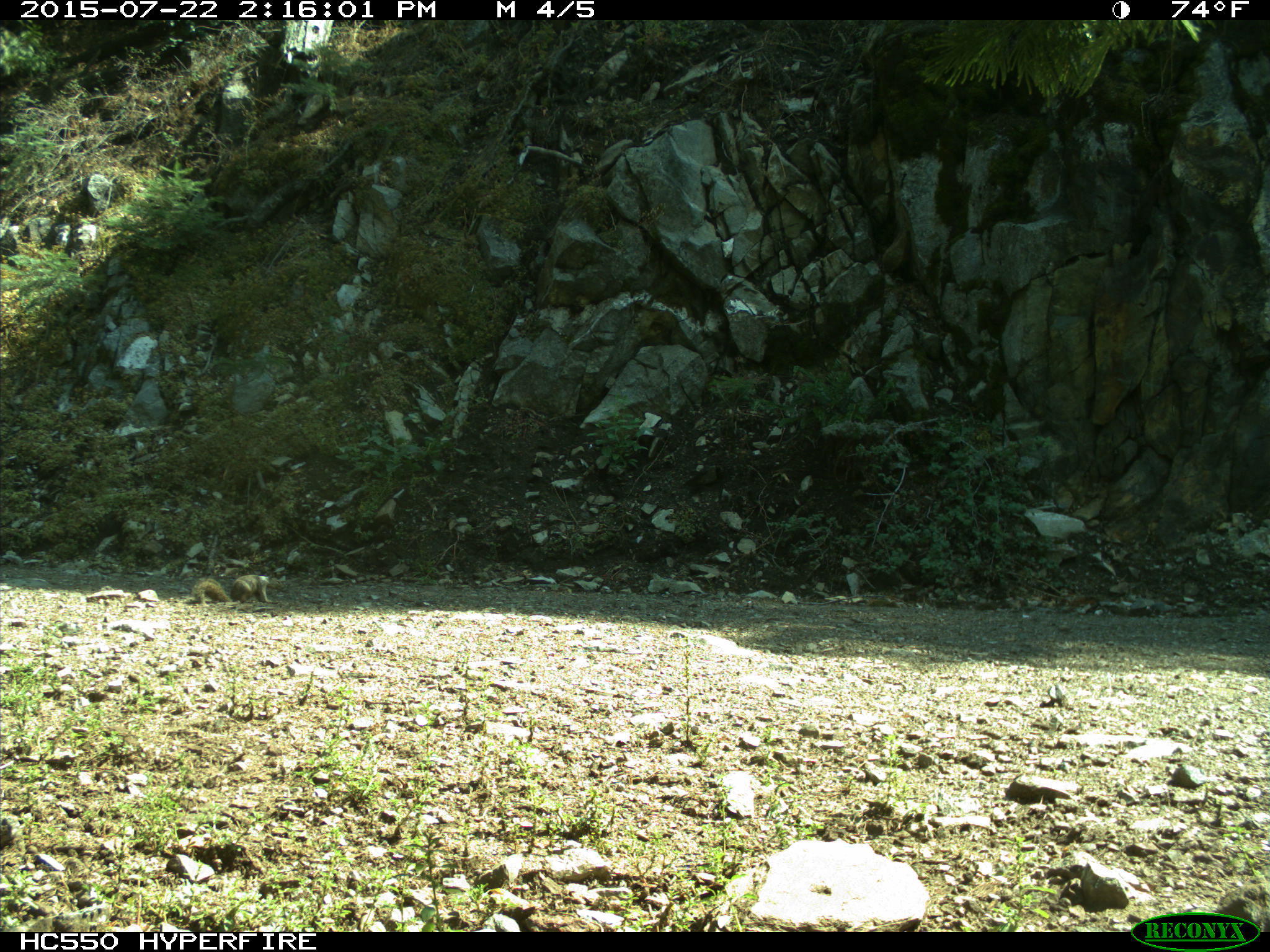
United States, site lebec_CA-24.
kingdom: Animalia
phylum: Chordata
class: Mammalia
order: Rodentia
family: Sciuridae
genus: Otospermophilus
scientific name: Otospermophilus beecheyi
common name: california ground squirrel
Otospermophilus beecheyi (california ground squirrel).